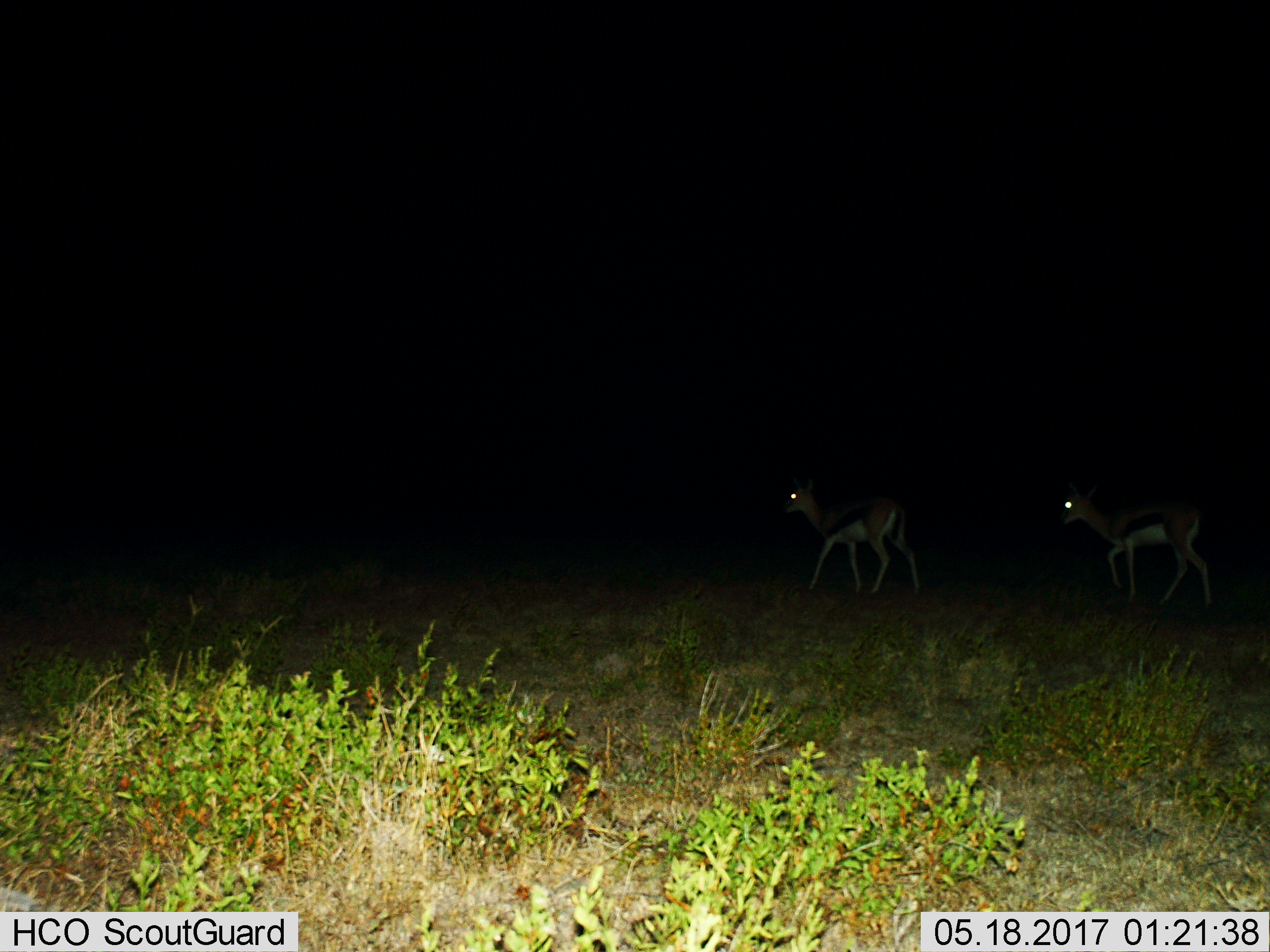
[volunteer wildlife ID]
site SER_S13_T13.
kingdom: Animalia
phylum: Chordata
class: Mammalia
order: Artiodactyla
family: Bovidae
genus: Eudorcas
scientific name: Eudorcas thomsonii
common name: thomson's gazelle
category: gazellethomsons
Gazellethomsons (thomson's gazelle) (Eudorcas thomsonii), count 2. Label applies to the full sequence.